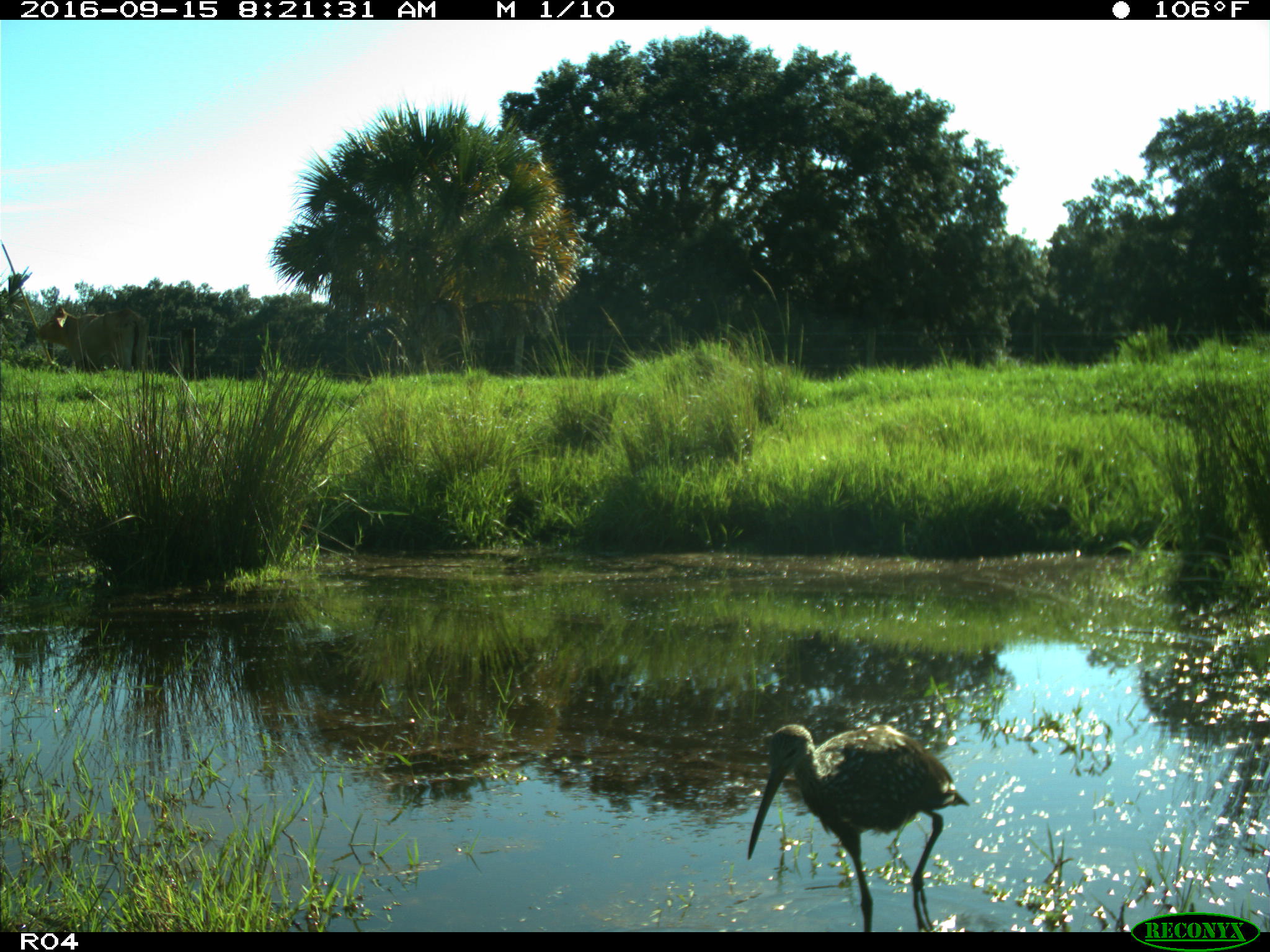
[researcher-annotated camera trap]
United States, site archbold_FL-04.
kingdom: Animalia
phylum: Chordata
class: Aves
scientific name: Aves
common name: birds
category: unidentified bird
Unidentified bird (birds) (Aves).